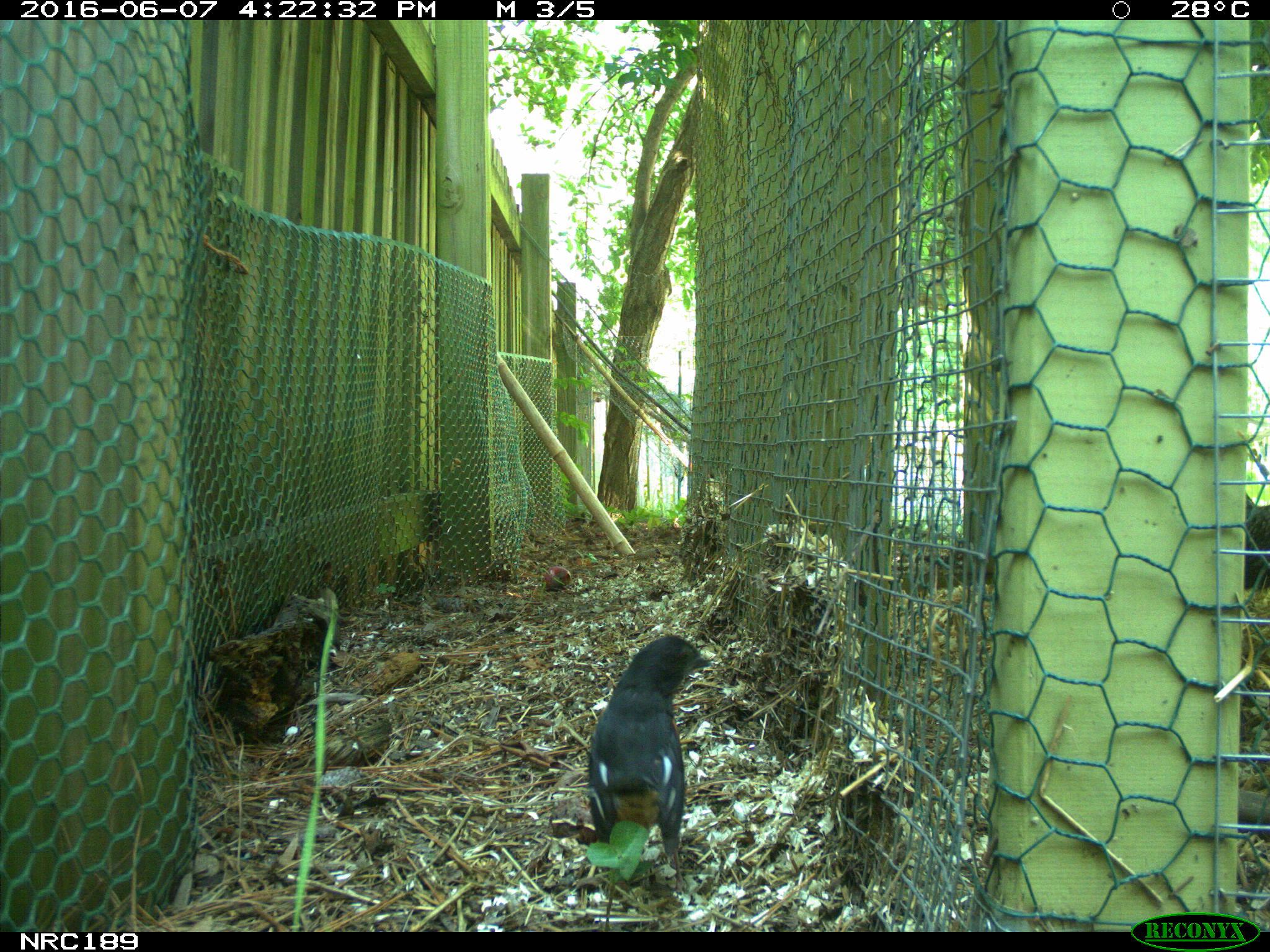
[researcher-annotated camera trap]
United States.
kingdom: Animalia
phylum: Chordata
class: Aves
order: Galliformes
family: Phasianidae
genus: Gallus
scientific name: Gallus gallus domesticus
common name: domestic chicken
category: Chicken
Chicken (domestic chicken) (Gallus gallus domesticus).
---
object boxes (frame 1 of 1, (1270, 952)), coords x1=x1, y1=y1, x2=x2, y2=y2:
Chicken: x1=578, y1=632, x2=708, y2=880